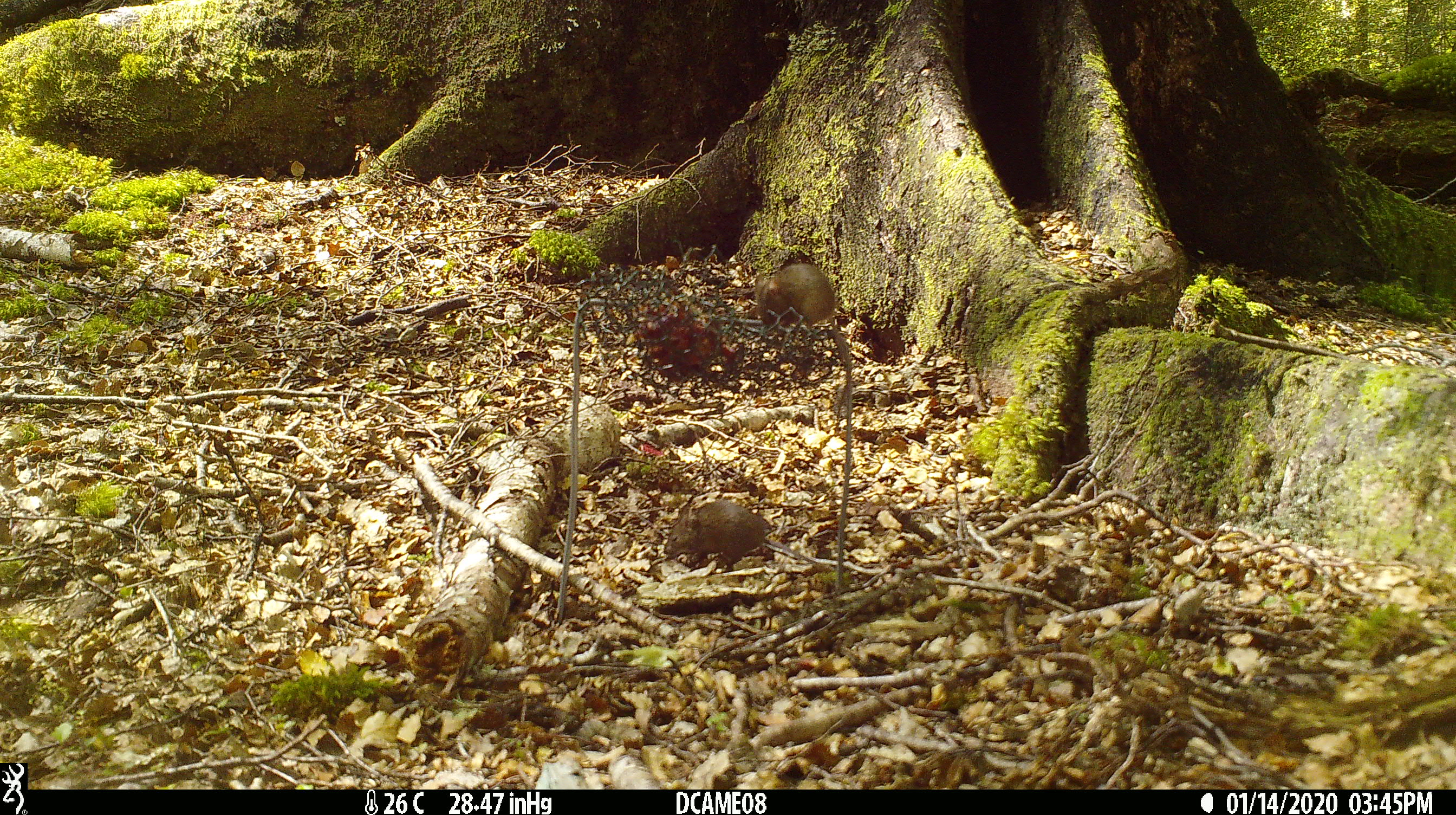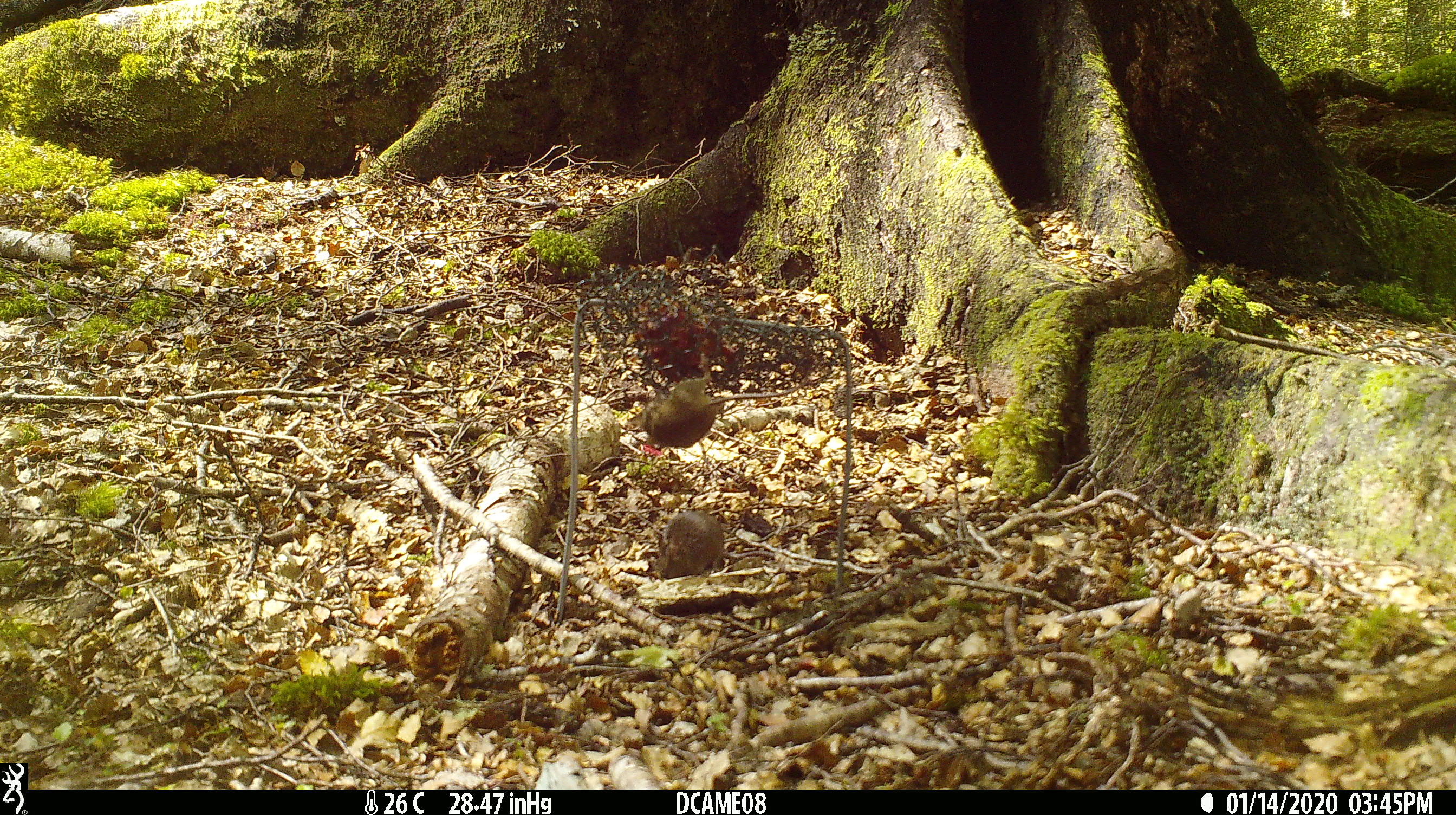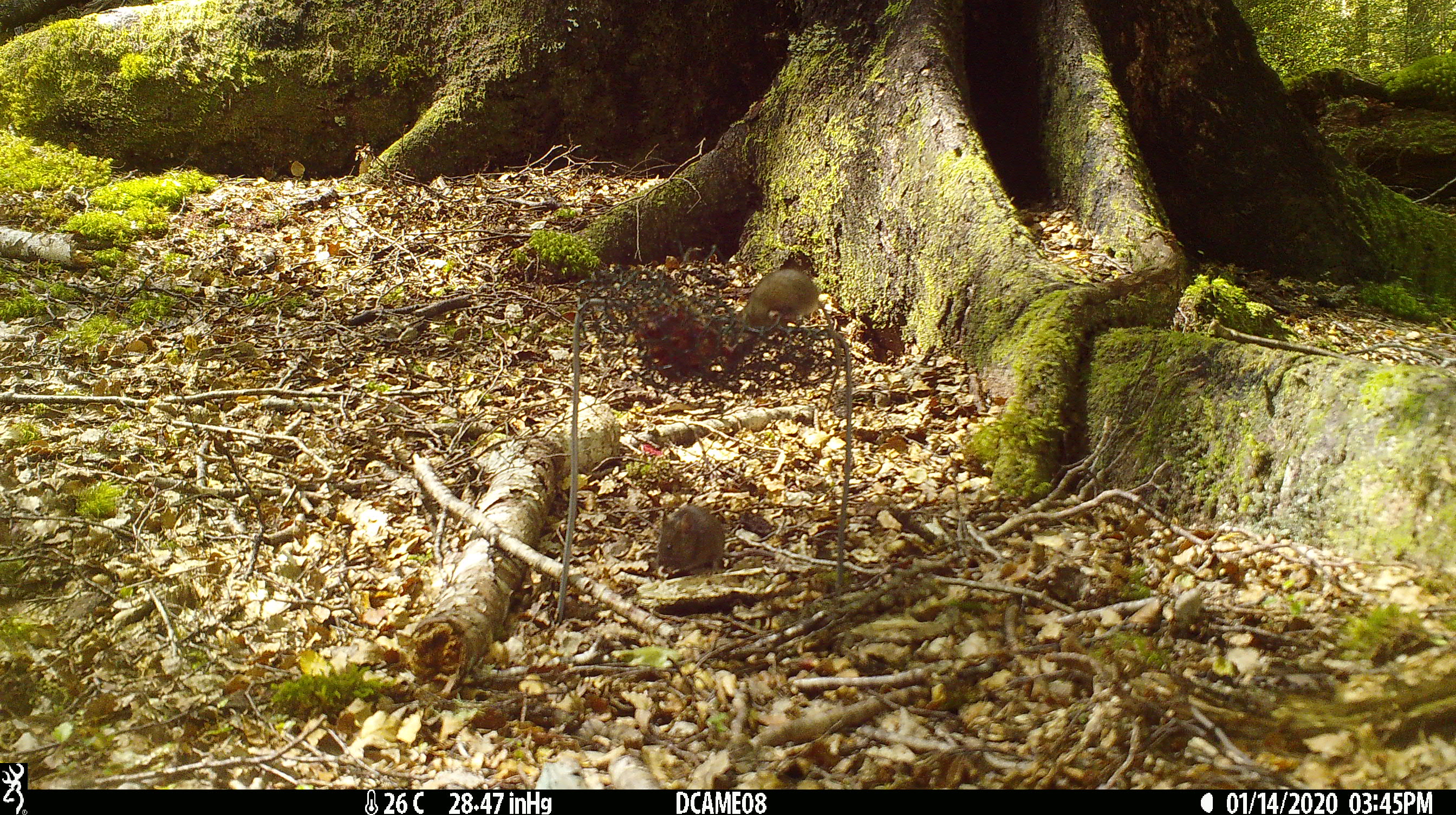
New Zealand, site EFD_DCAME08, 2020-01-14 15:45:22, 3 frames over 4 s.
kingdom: Animalia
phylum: Chordata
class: Mammalia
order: Rodentia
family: Muridae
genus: Mus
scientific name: Mus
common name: mouse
Mouse (Mus).